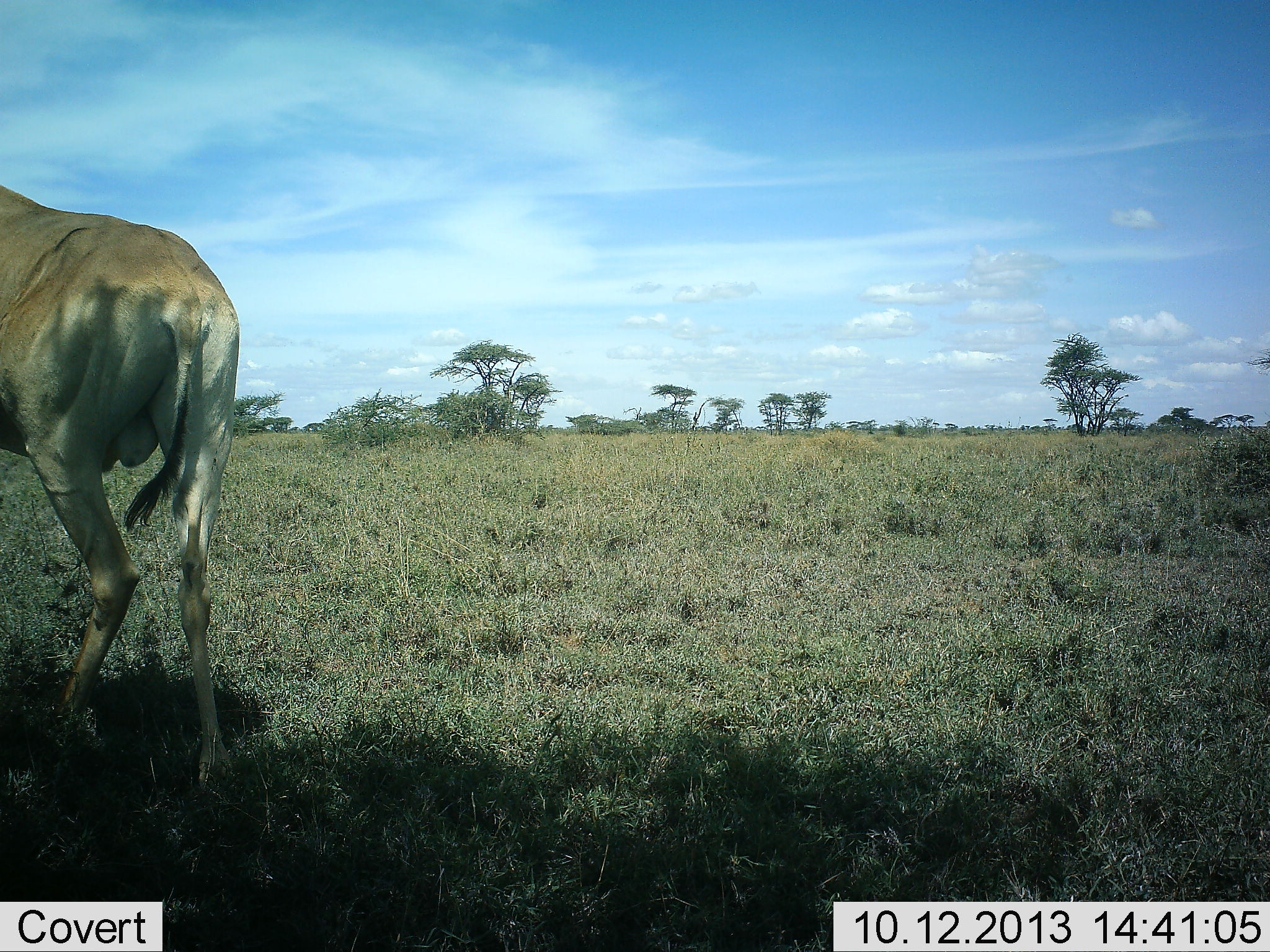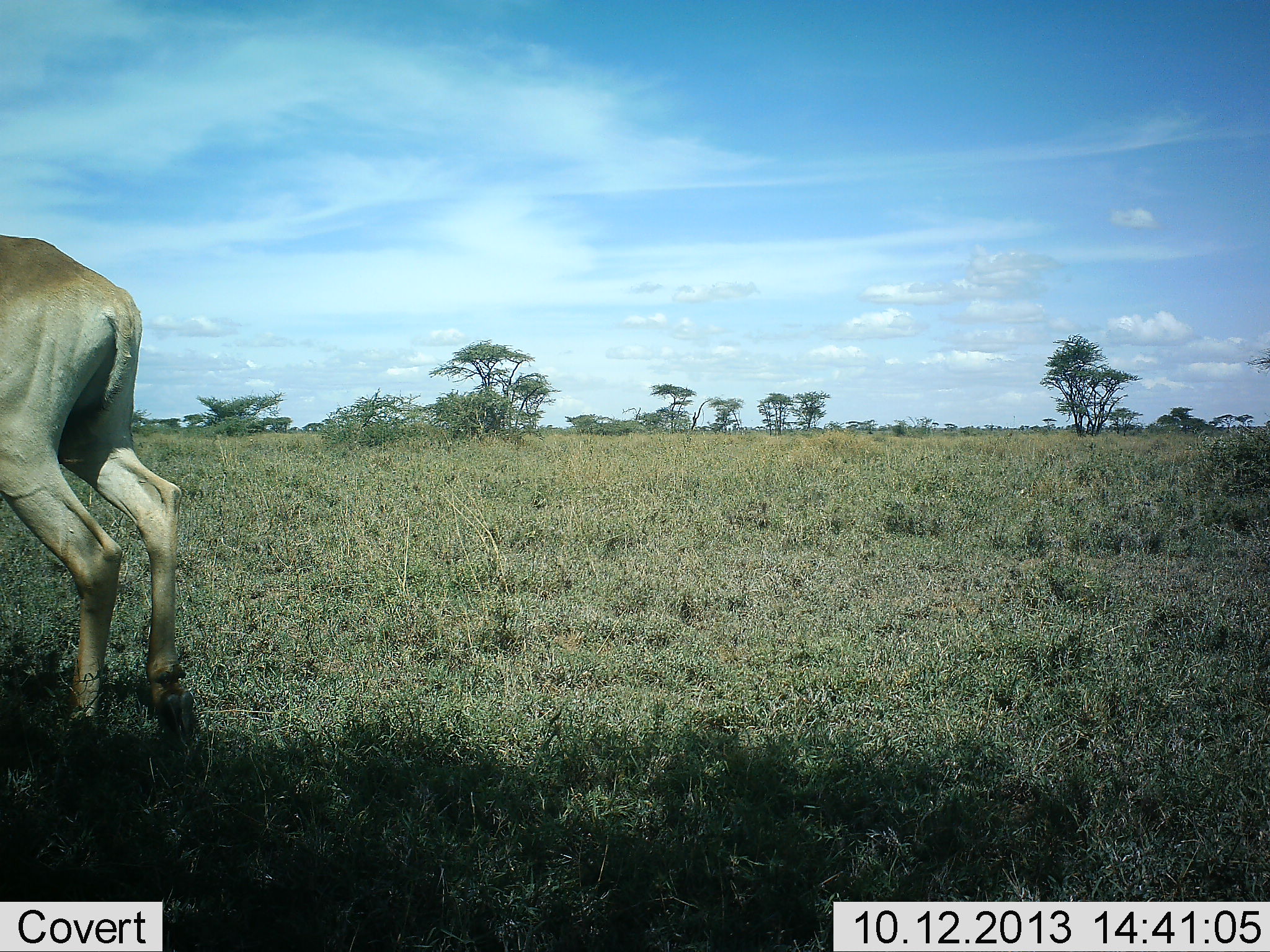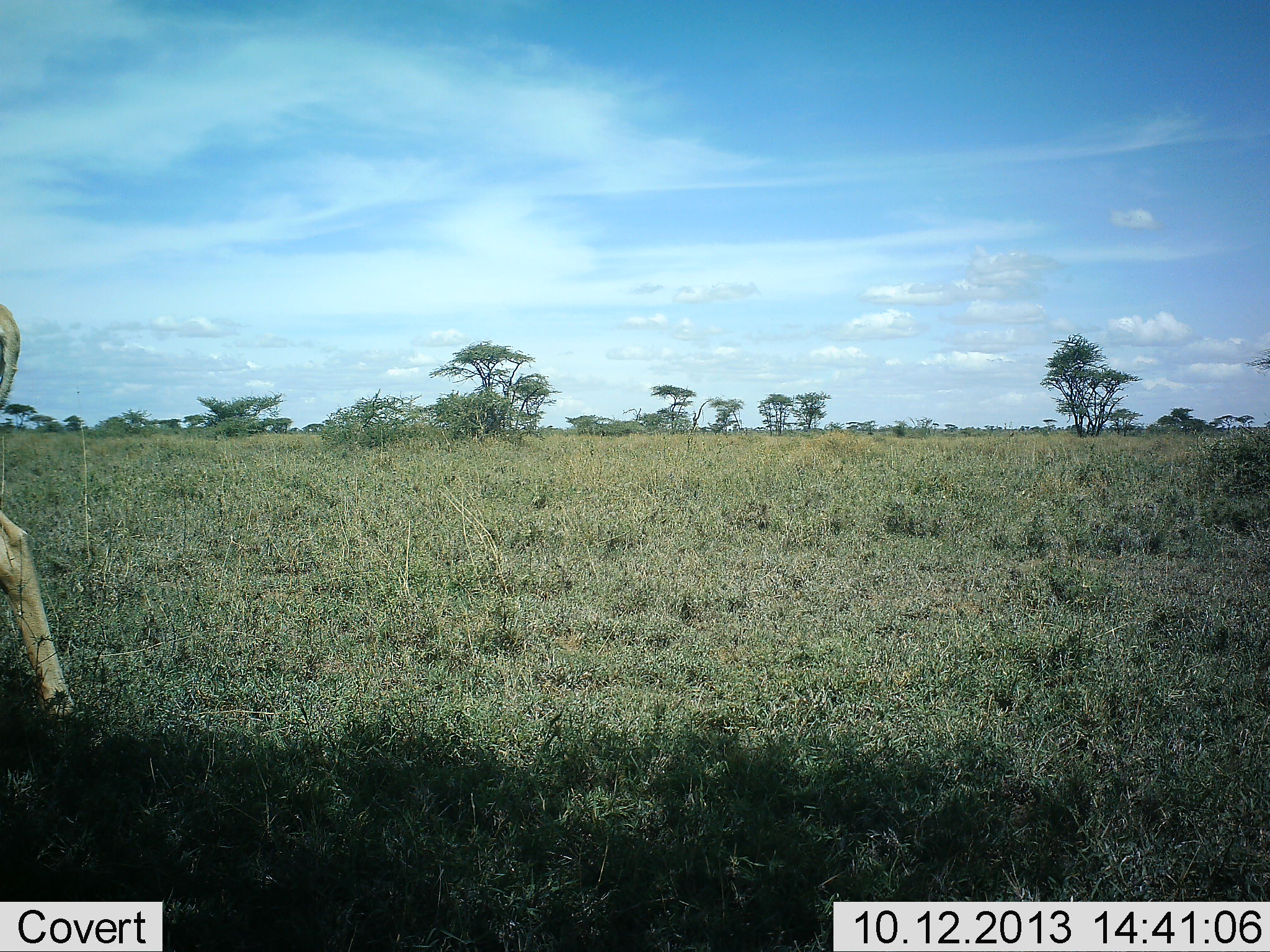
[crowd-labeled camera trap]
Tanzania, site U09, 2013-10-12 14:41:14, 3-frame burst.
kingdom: Animalia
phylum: Chordata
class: Mammalia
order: Artiodactyla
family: Bovidae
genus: Alcelaphus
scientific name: Alcelaphus buselaphus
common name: hartebeest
Hartebeest (Alcelaphus buselaphus), count 1. Behavior (volunteer vote fractions): standing 20%, resting 0%, moving 80%, interacting 0%. Young present (vote fraction): 0%. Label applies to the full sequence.